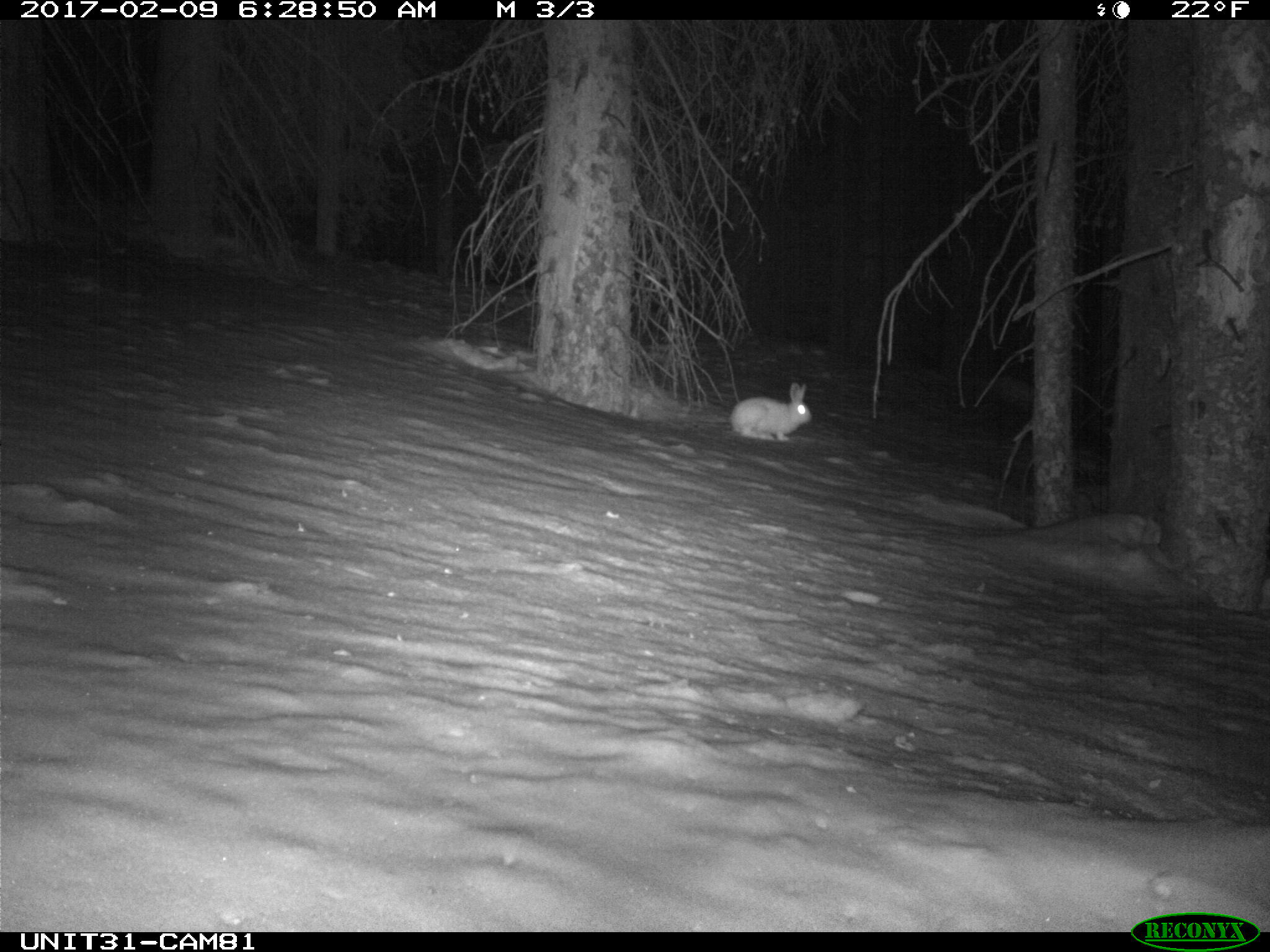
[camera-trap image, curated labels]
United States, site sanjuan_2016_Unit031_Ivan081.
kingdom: Animalia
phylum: Chordata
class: Mammalia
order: Lagomorpha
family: Leporidae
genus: Lepus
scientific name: Lepus americanus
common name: snowshoe hare